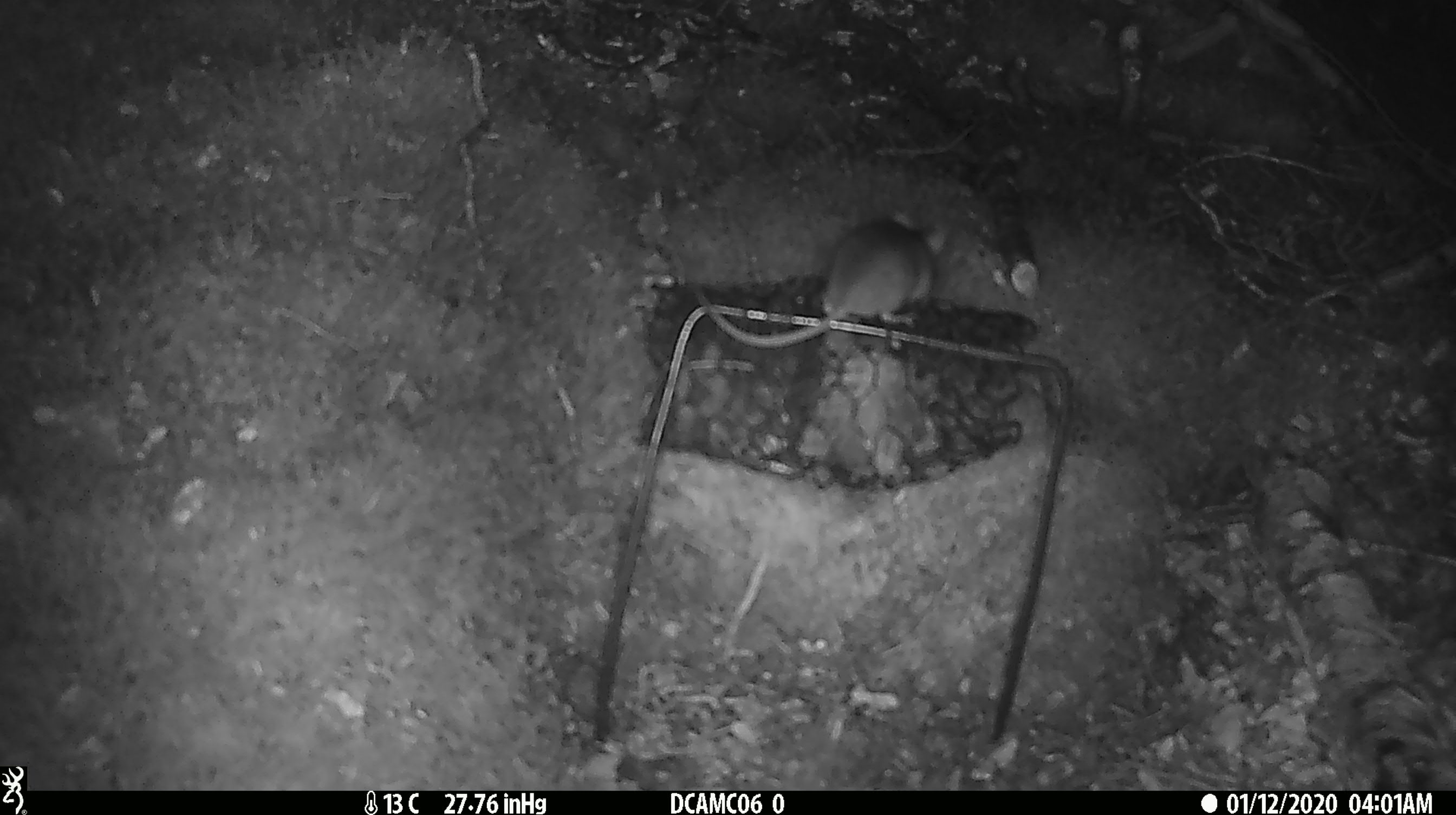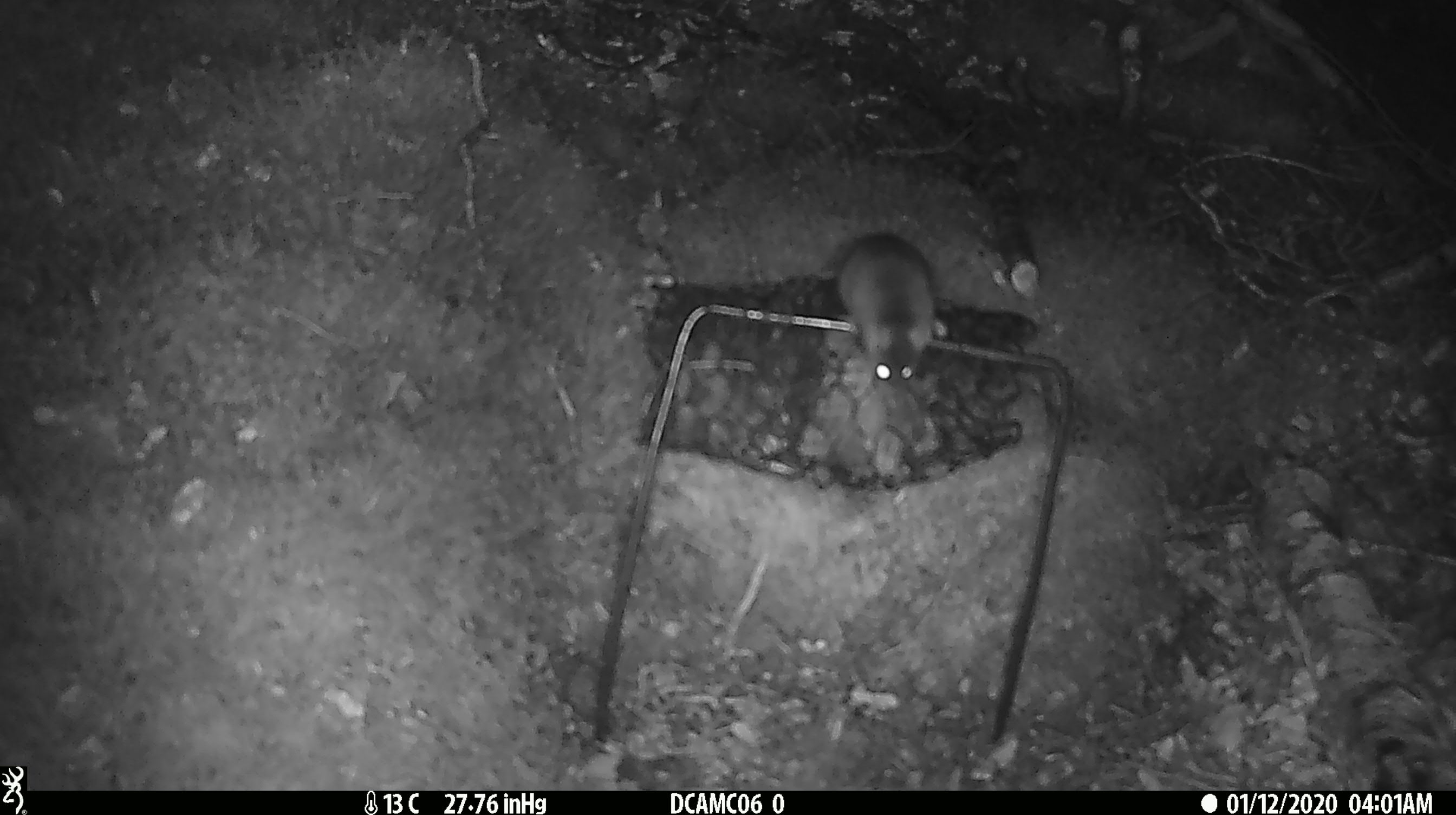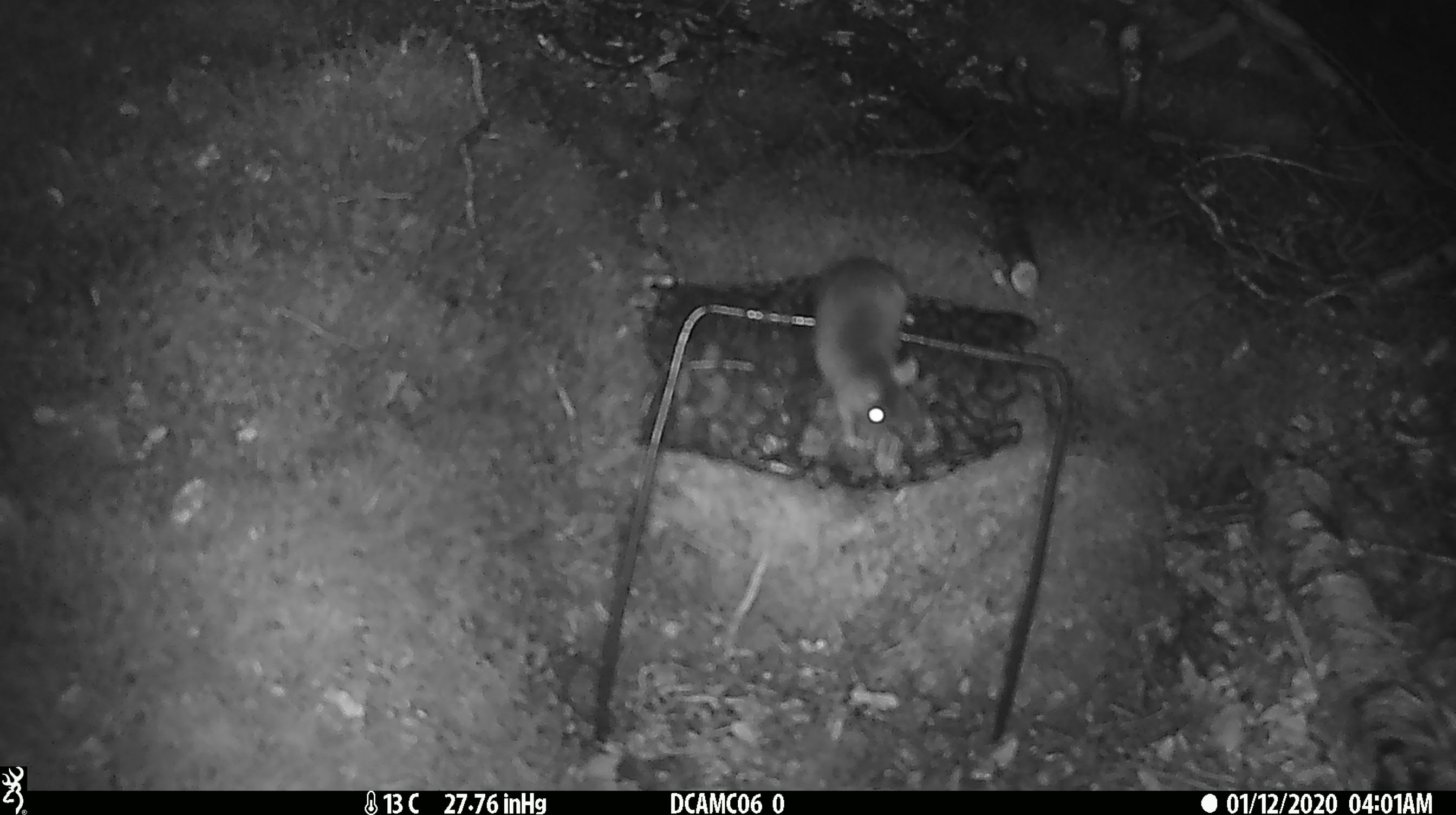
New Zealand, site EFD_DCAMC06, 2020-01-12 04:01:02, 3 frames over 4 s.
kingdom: Animalia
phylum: Chordata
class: Mammalia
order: Rodentia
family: Muridae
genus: Mus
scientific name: Mus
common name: mouse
Mouse (Mus).